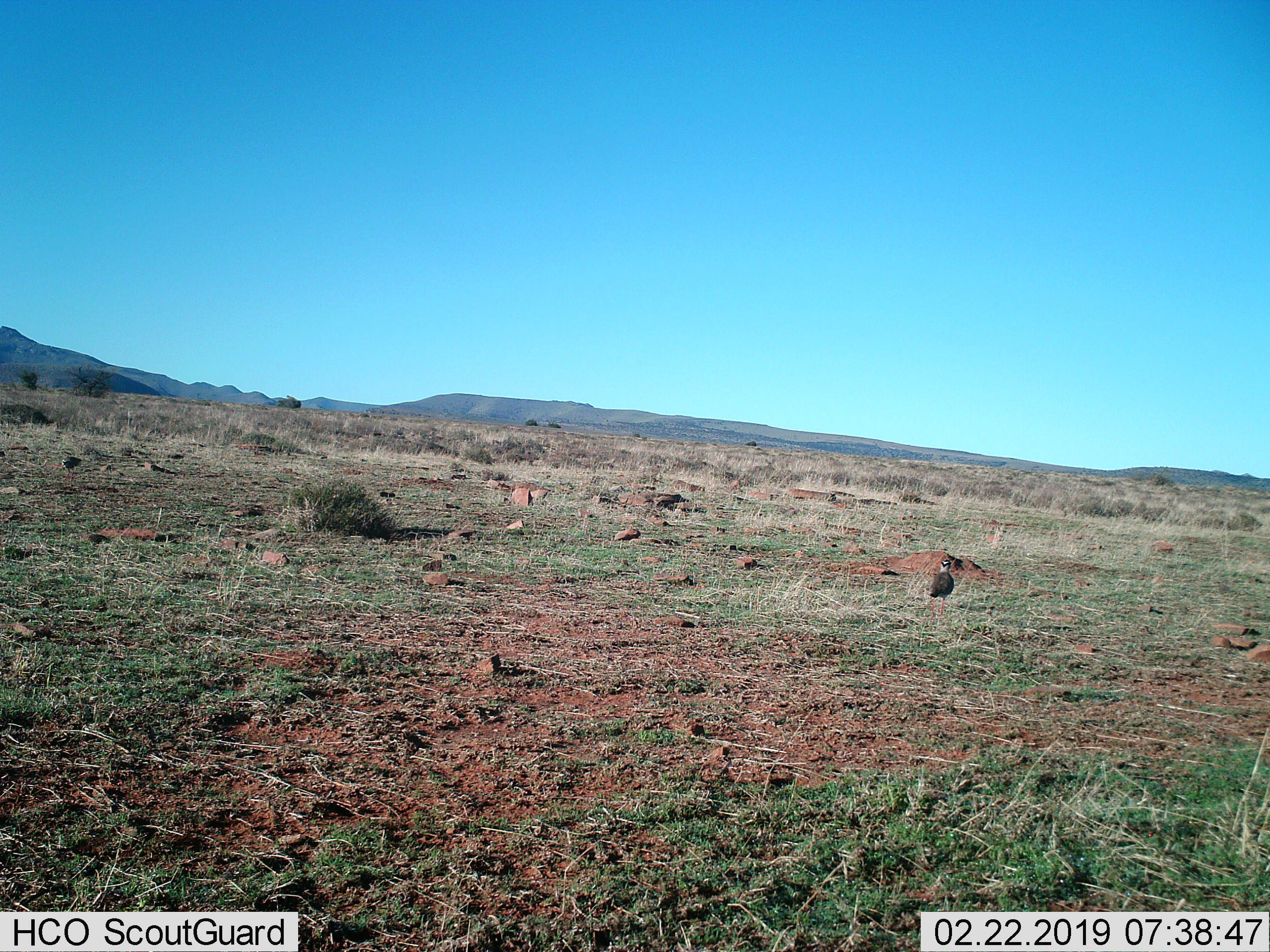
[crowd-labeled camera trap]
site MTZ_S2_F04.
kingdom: Animalia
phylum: Chordata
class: Aves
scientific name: Aves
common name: bird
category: birdother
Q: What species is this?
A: Birdother (bird) (Aves).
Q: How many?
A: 1.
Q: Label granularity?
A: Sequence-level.